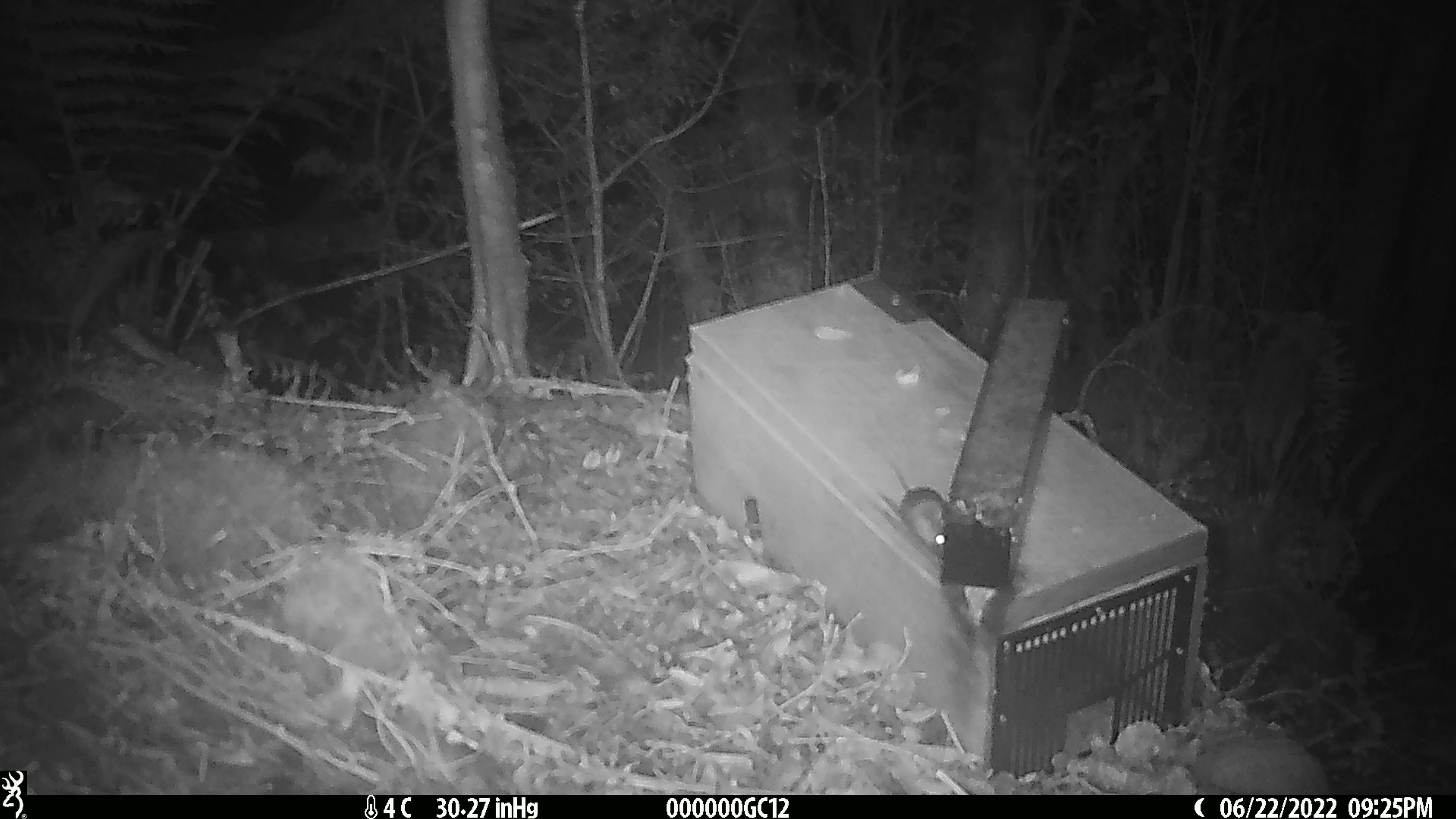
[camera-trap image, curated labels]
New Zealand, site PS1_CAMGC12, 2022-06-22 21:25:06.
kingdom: Animalia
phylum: Chordata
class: Mammalia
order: Rodentia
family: Muridae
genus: Mus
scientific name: Mus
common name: mouse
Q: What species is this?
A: Mouse (Mus).